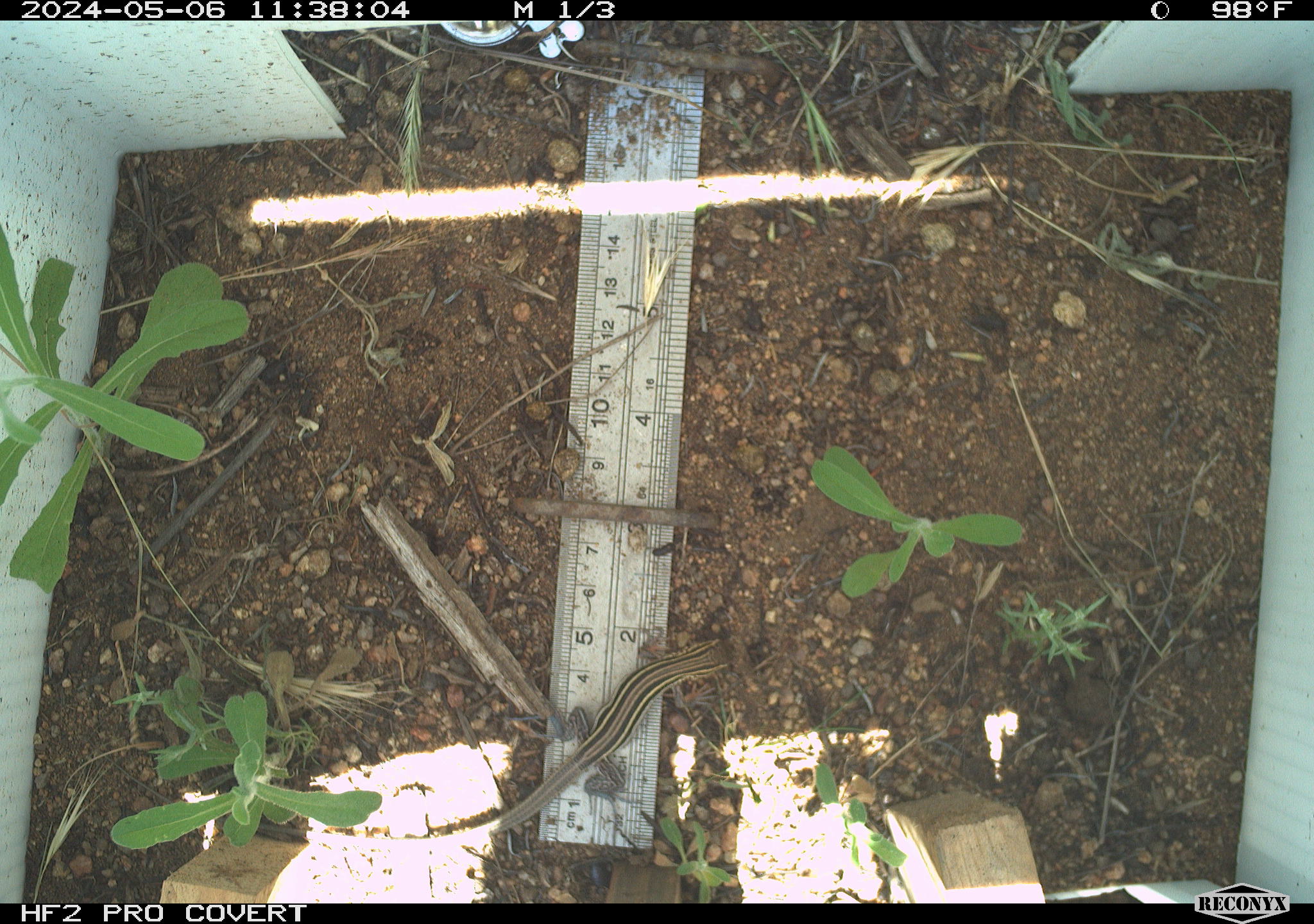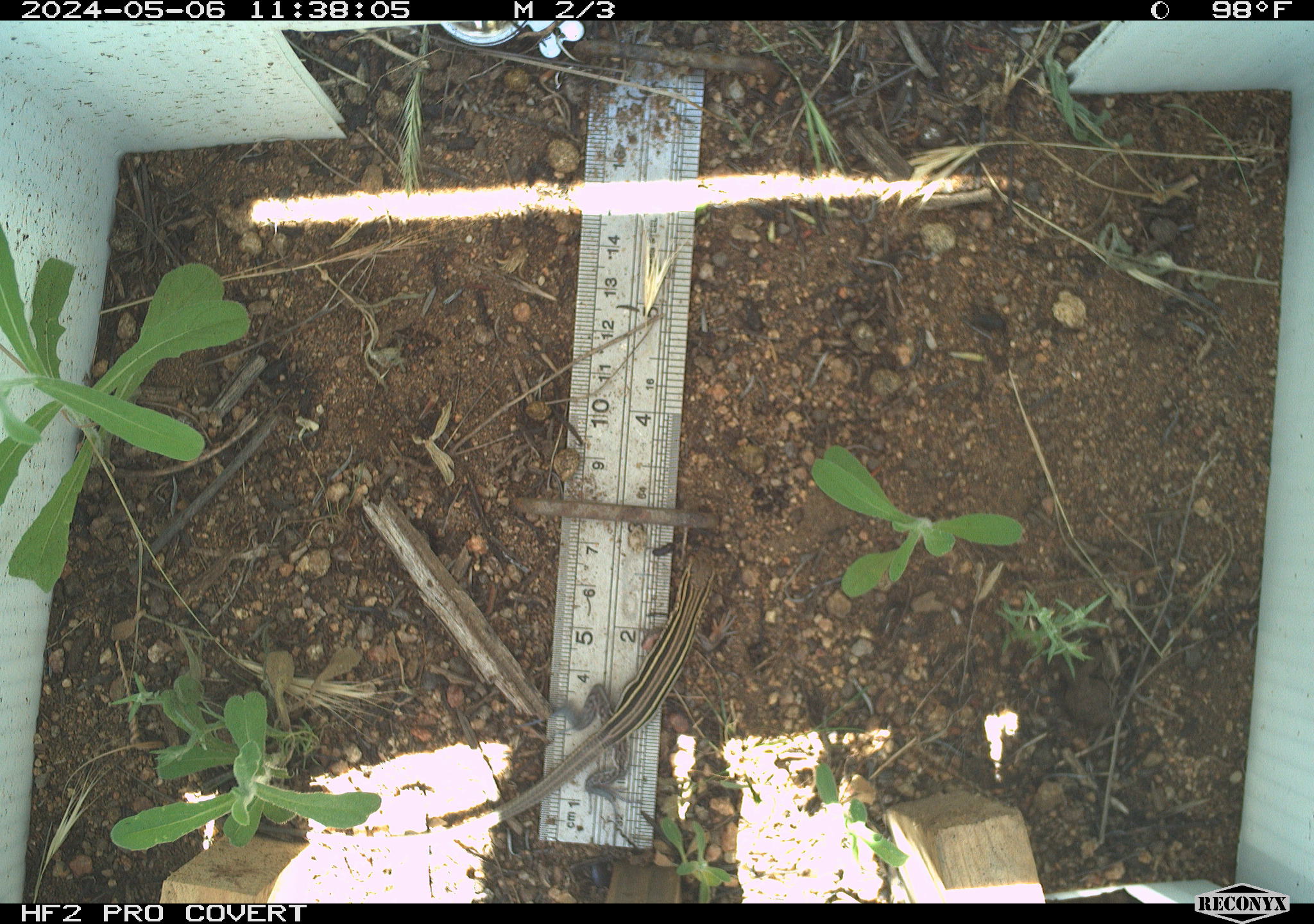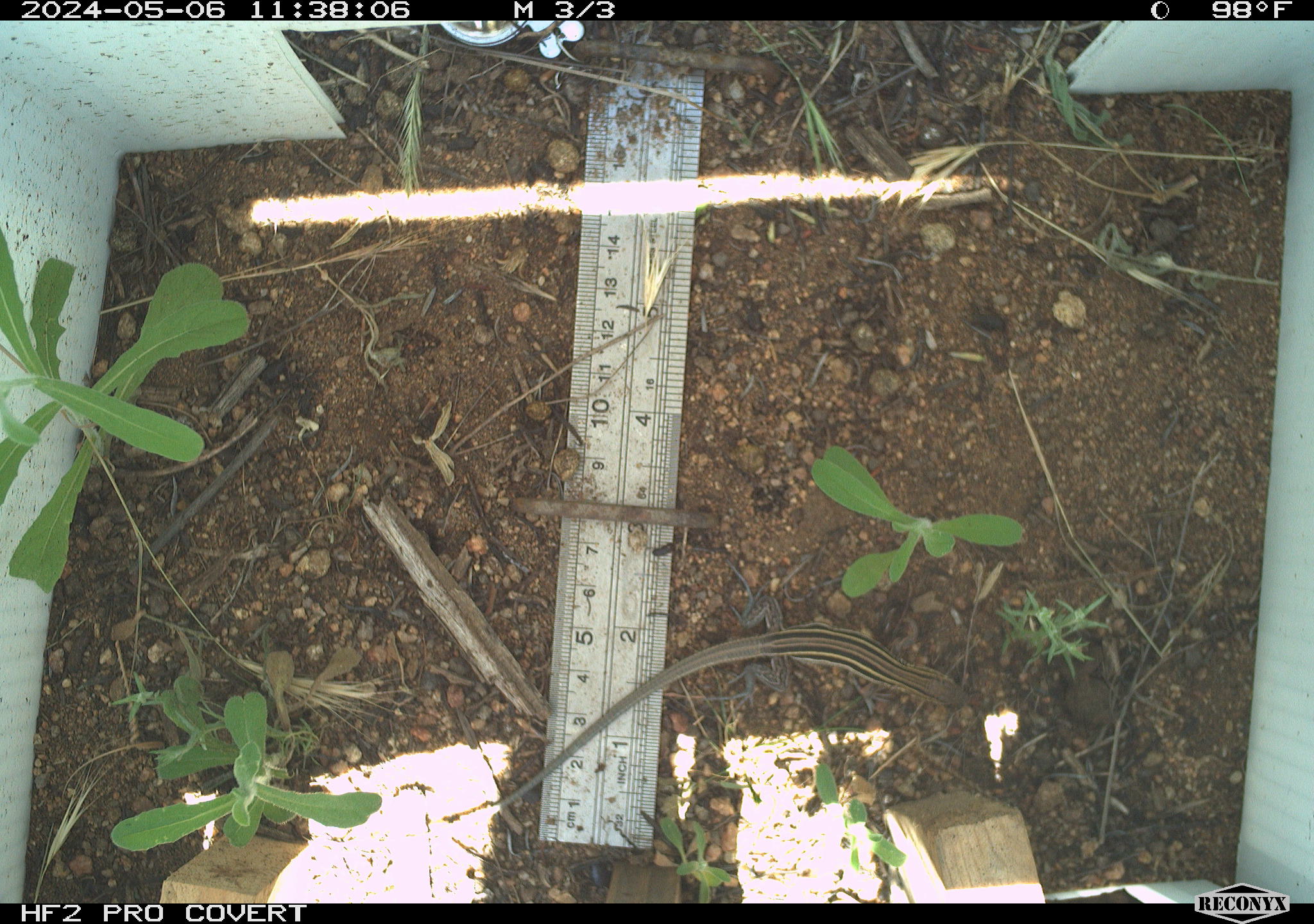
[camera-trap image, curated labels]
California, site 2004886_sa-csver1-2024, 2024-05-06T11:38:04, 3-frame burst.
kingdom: Animalia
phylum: Chordata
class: Reptilia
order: Squamata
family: Teiidae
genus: Aspidoscelis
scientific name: Aspidoscelis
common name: whiptail lizards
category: aspidoscelis species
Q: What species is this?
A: Aspidoscelis species (whiptail lizards) (Aspidoscelis).